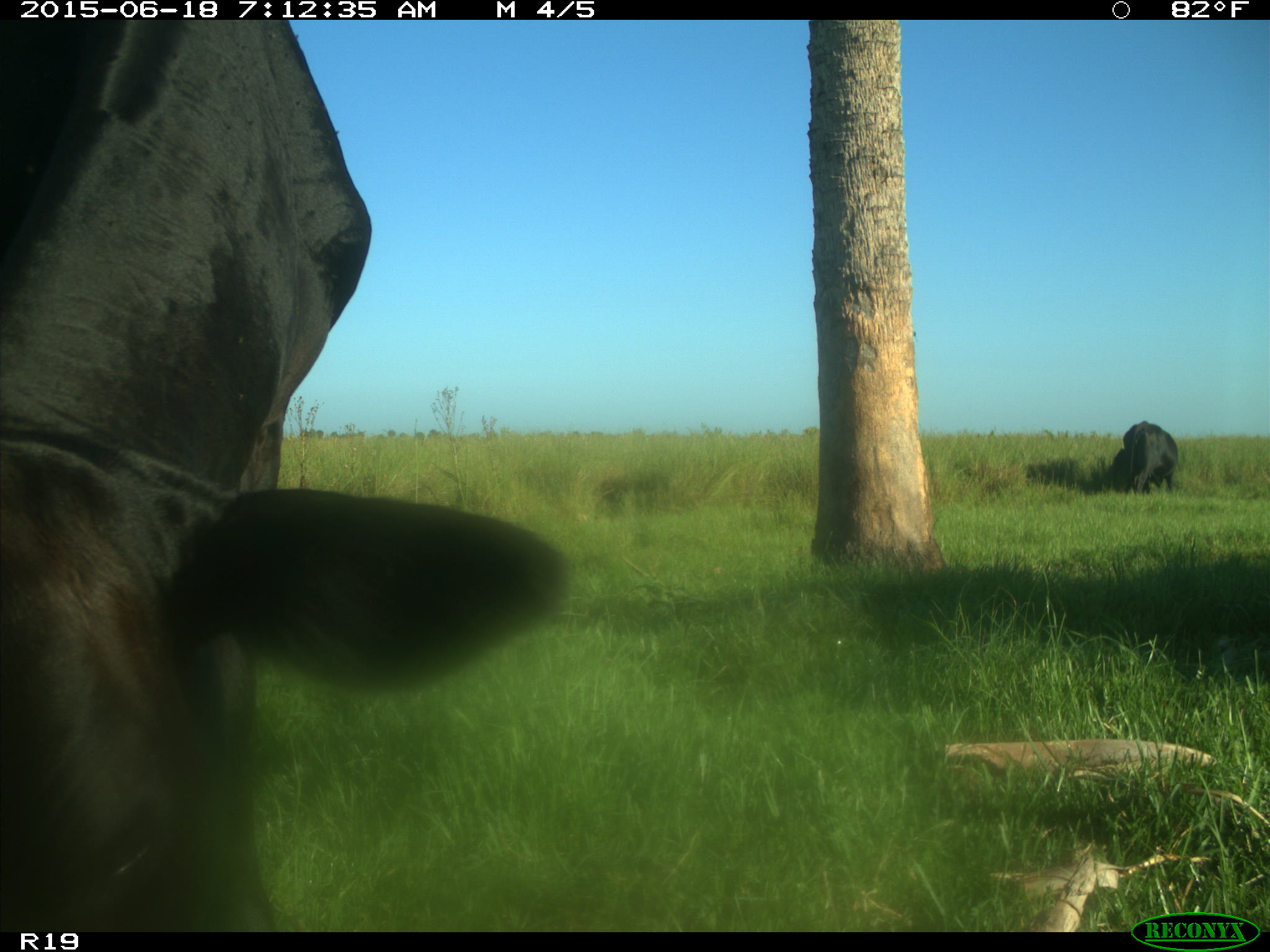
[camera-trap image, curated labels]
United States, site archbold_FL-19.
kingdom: Animalia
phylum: Chordata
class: Mammalia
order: Artiodactyla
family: Bovidae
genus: Bos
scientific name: Bos taurus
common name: domestic cow